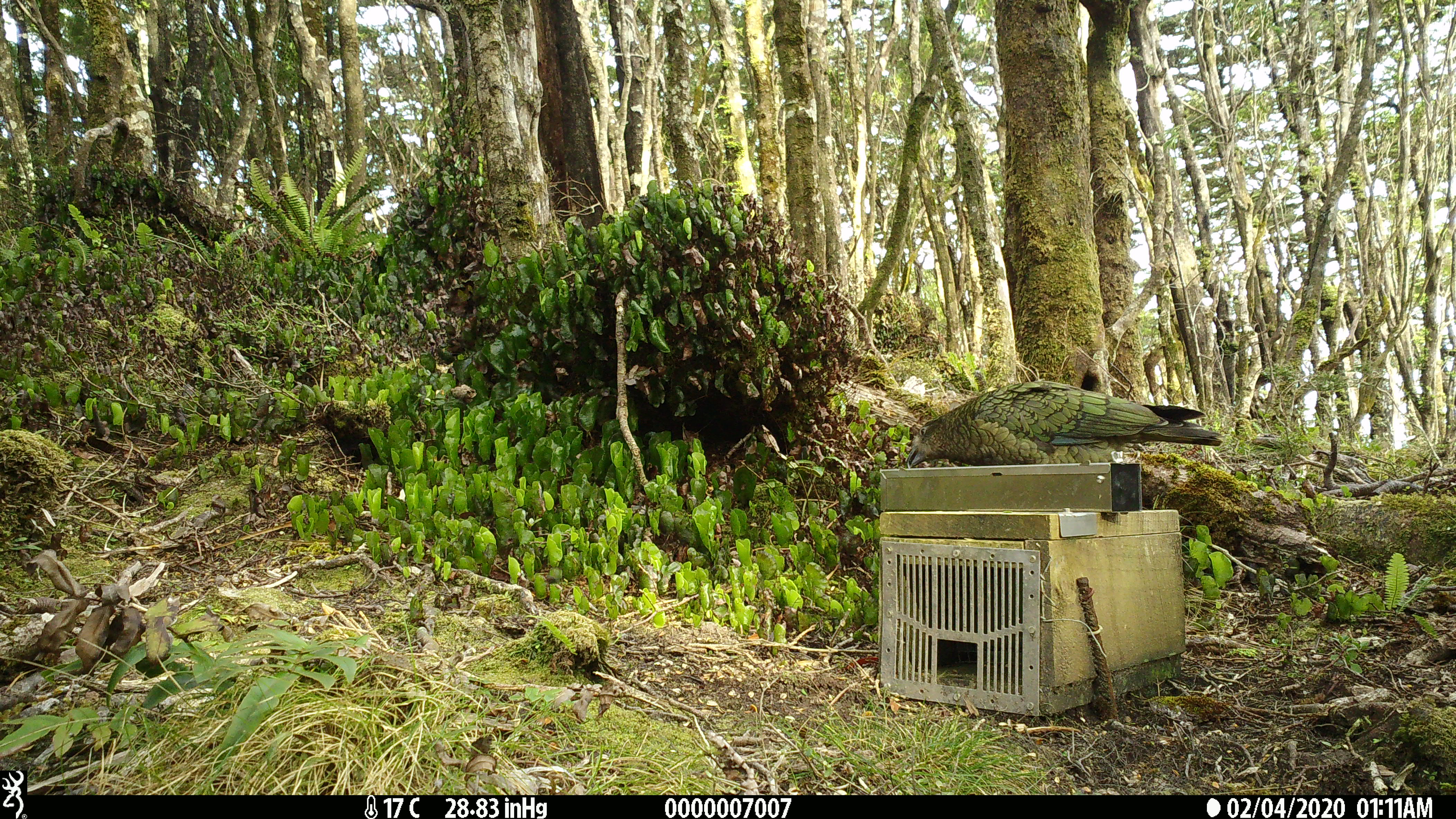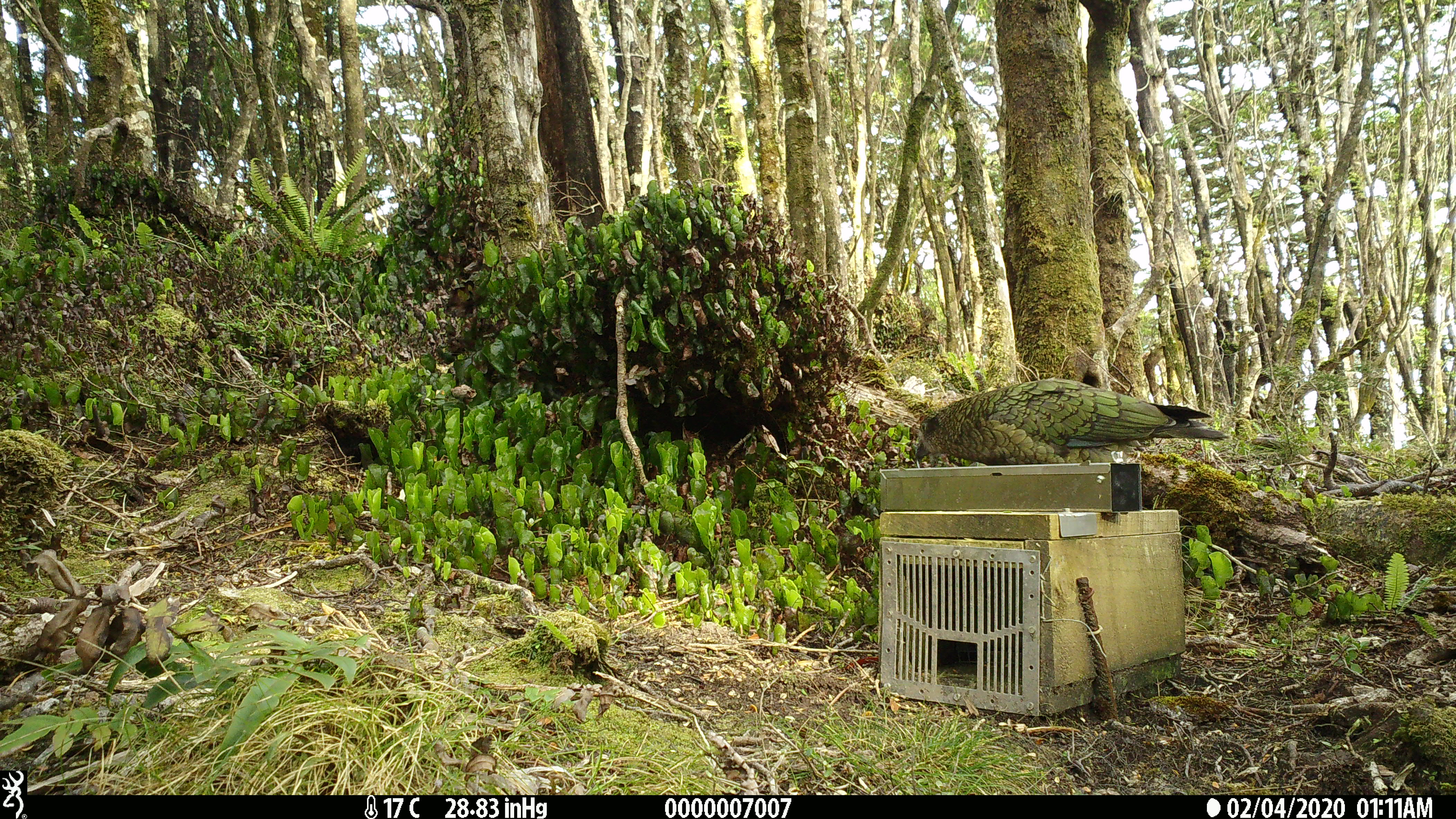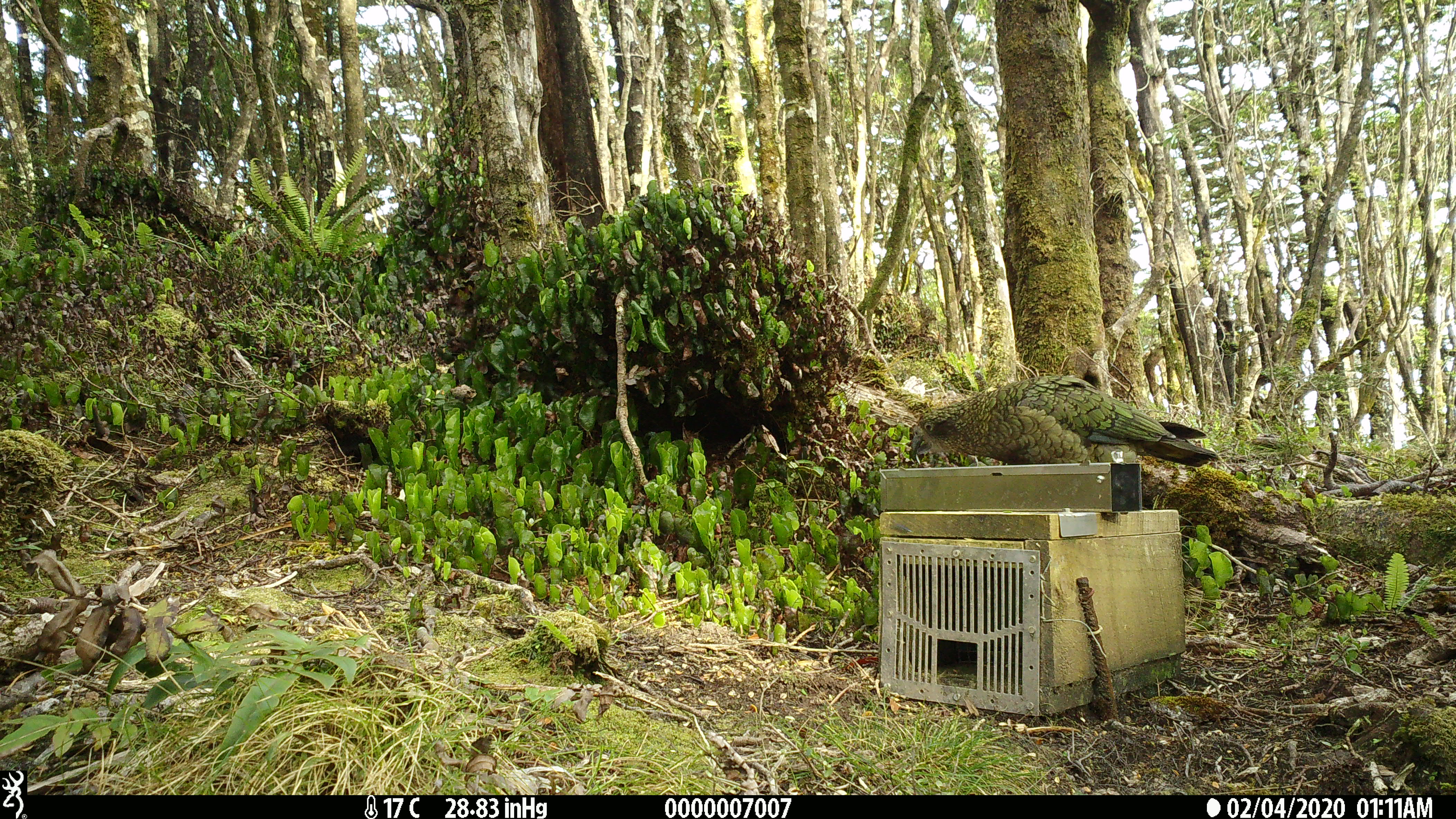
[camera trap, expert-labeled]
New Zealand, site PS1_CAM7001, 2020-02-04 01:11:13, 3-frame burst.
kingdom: Animalia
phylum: Chordata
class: Aves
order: Psittaciformes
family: Strigopidae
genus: Nestor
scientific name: Nestor notabilis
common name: kea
Kea (Nestor notabilis).